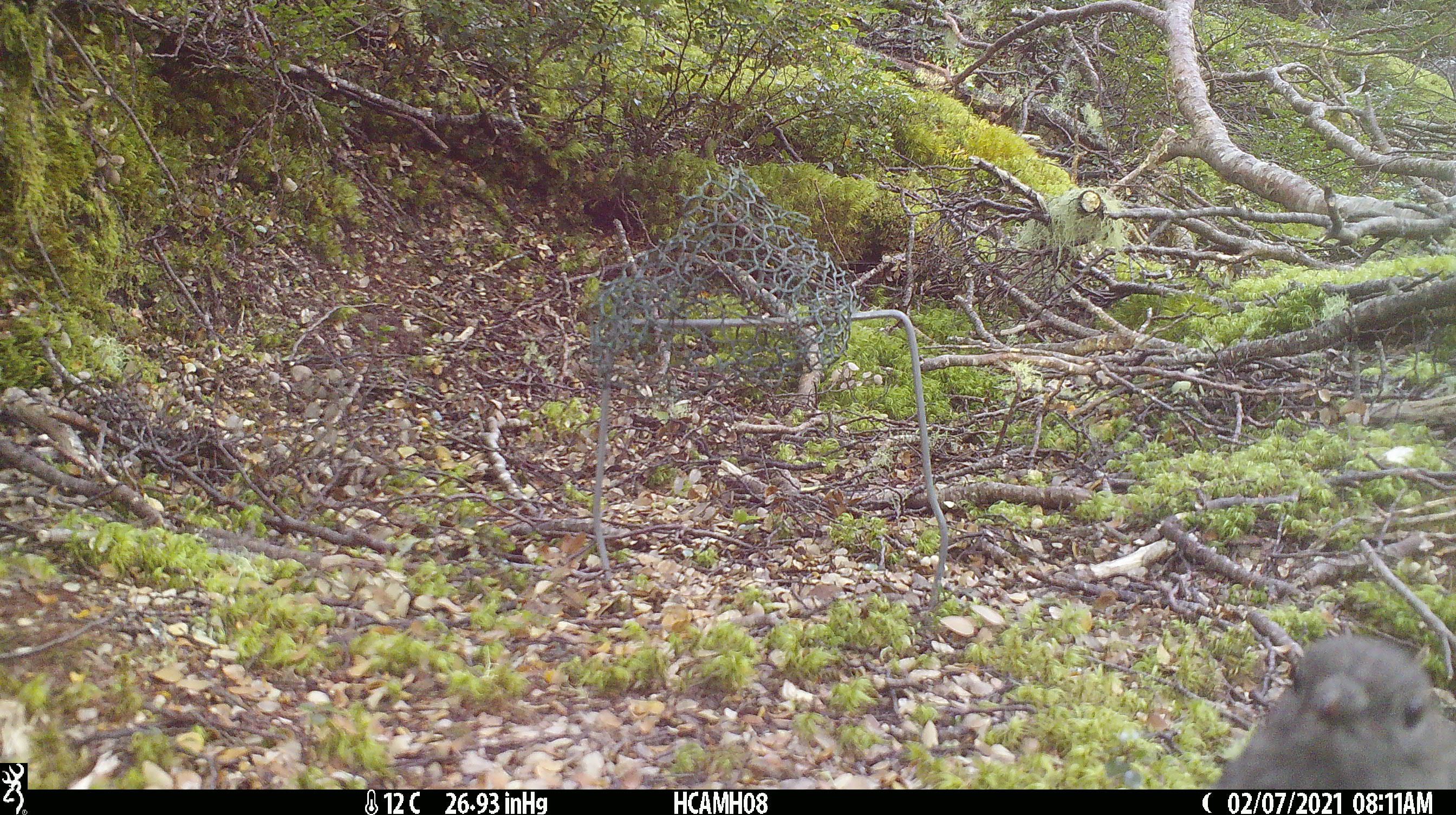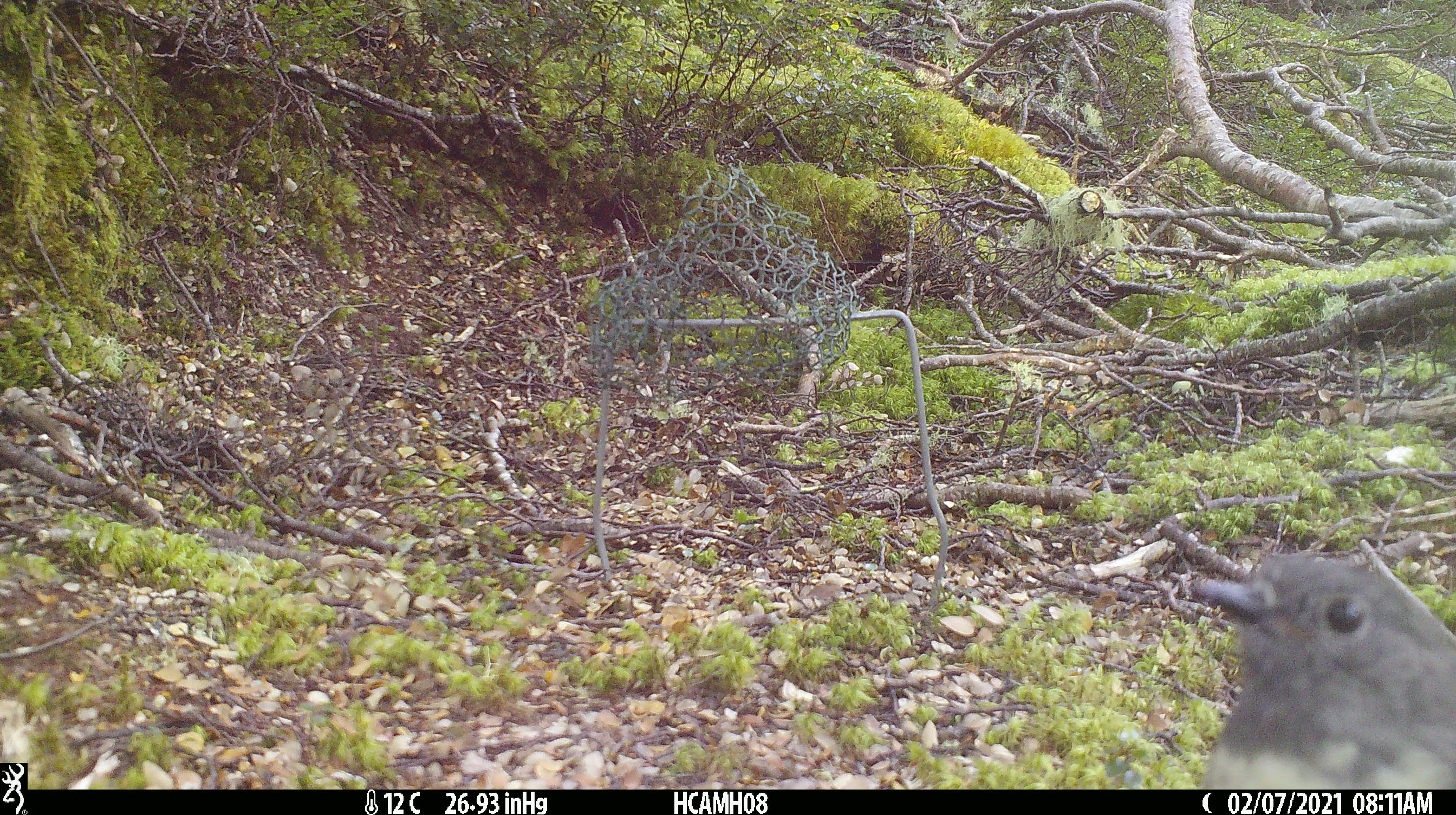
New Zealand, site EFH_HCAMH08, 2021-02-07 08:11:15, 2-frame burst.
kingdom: Animalia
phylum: Chordata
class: Aves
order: Passeriformes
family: Petroicidae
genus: Petroica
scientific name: Petroica australis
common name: new zealand robin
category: robin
Robin (new zealand robin) (Petroica australis).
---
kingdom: Animalia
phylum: Chordata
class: Aves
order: Passeriformes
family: Petroicidae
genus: Petroica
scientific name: Petroica macrocephala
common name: tomtit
Tomtit (Petroica macrocephala).